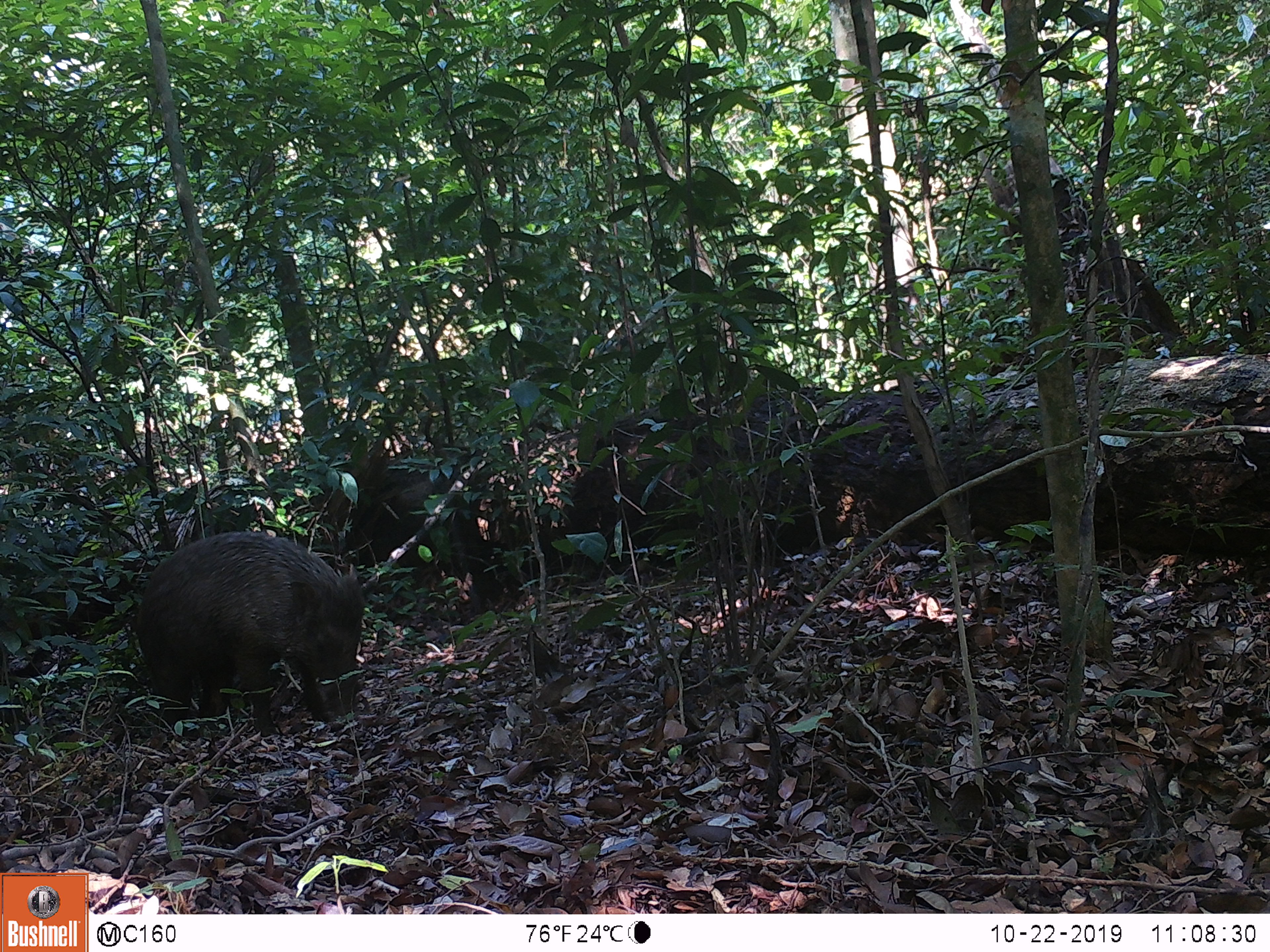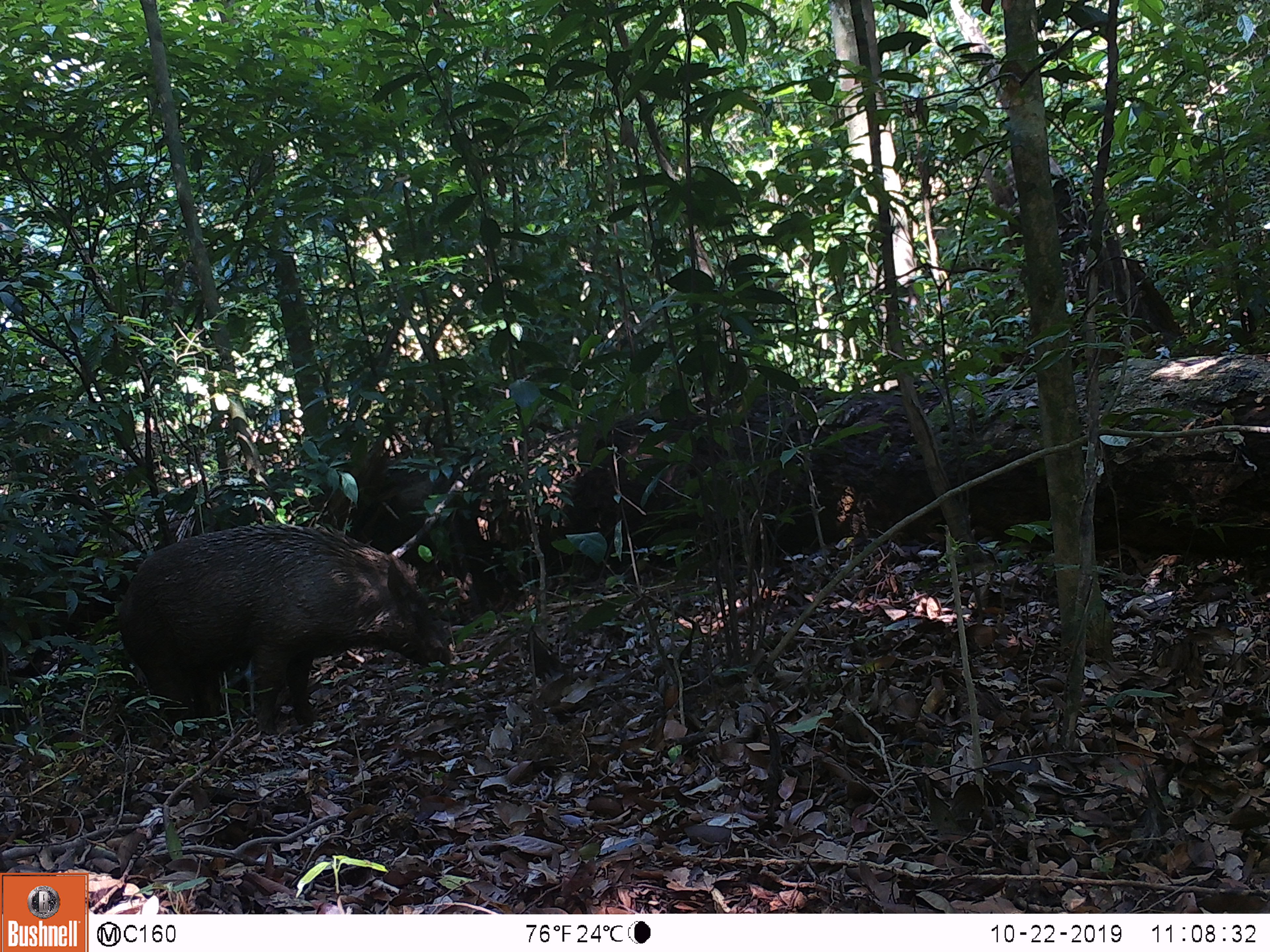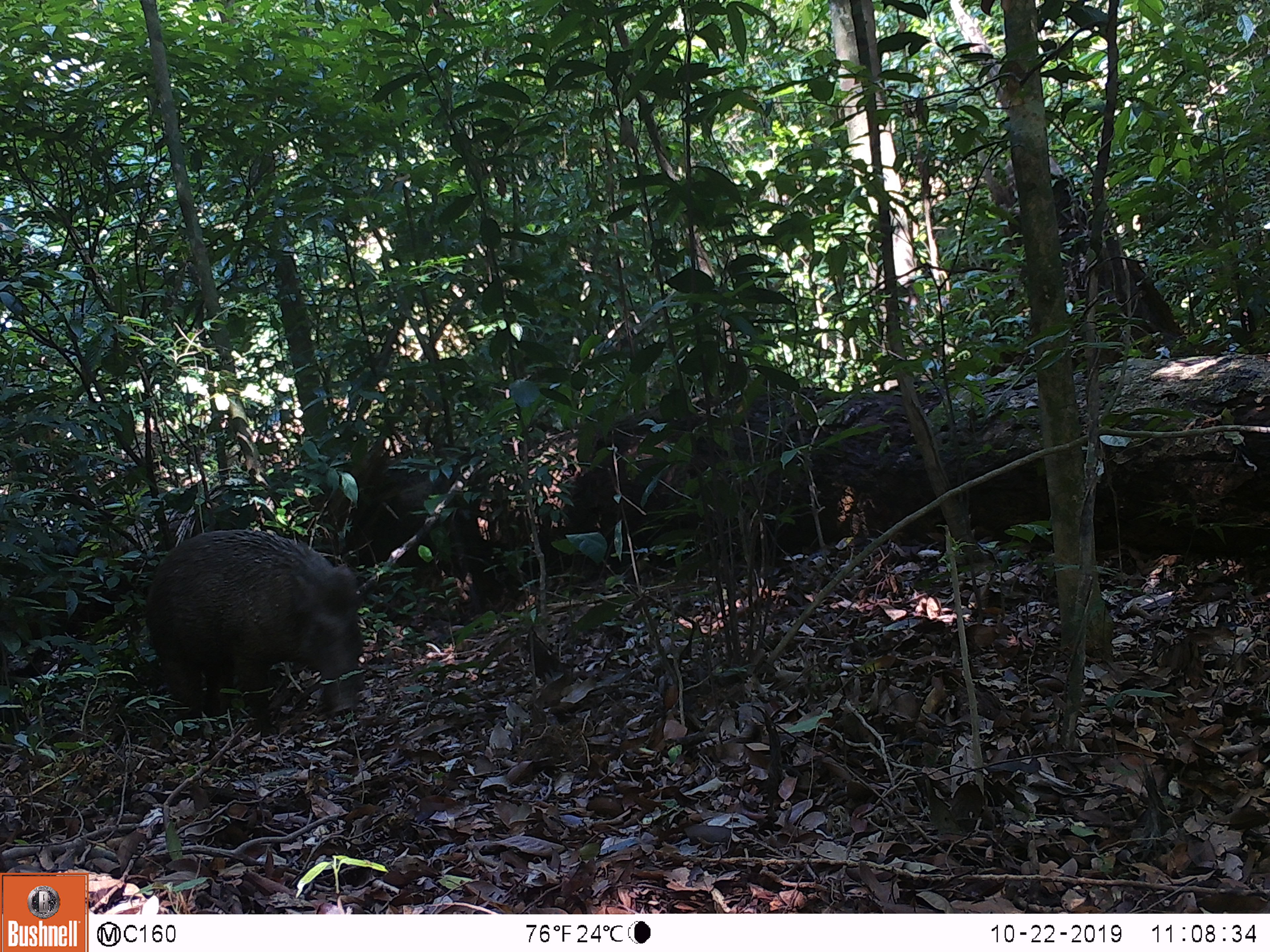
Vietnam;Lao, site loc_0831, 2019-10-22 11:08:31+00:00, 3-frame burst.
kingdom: Animalia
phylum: Chordata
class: Mammalia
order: Artiodactyla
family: Suidae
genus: Sus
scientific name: Sus scrofa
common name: eurasian wild pig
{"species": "eurasian wild pig (Sus scrofa)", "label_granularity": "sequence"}